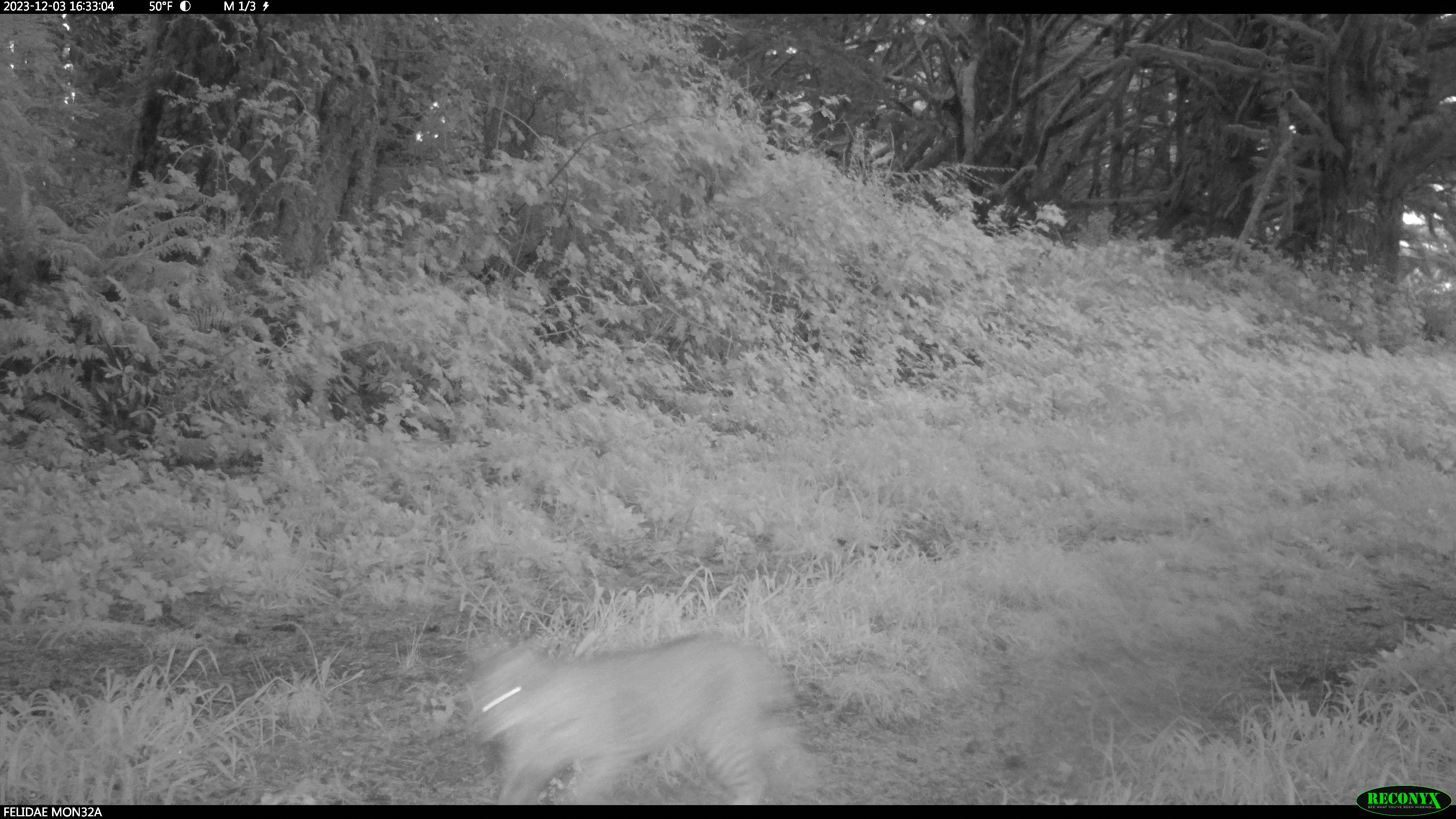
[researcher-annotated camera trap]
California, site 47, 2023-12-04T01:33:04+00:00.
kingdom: Animalia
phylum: Chordata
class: Mammalia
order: Carnivora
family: Felidae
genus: Puma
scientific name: Puma concolor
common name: puma